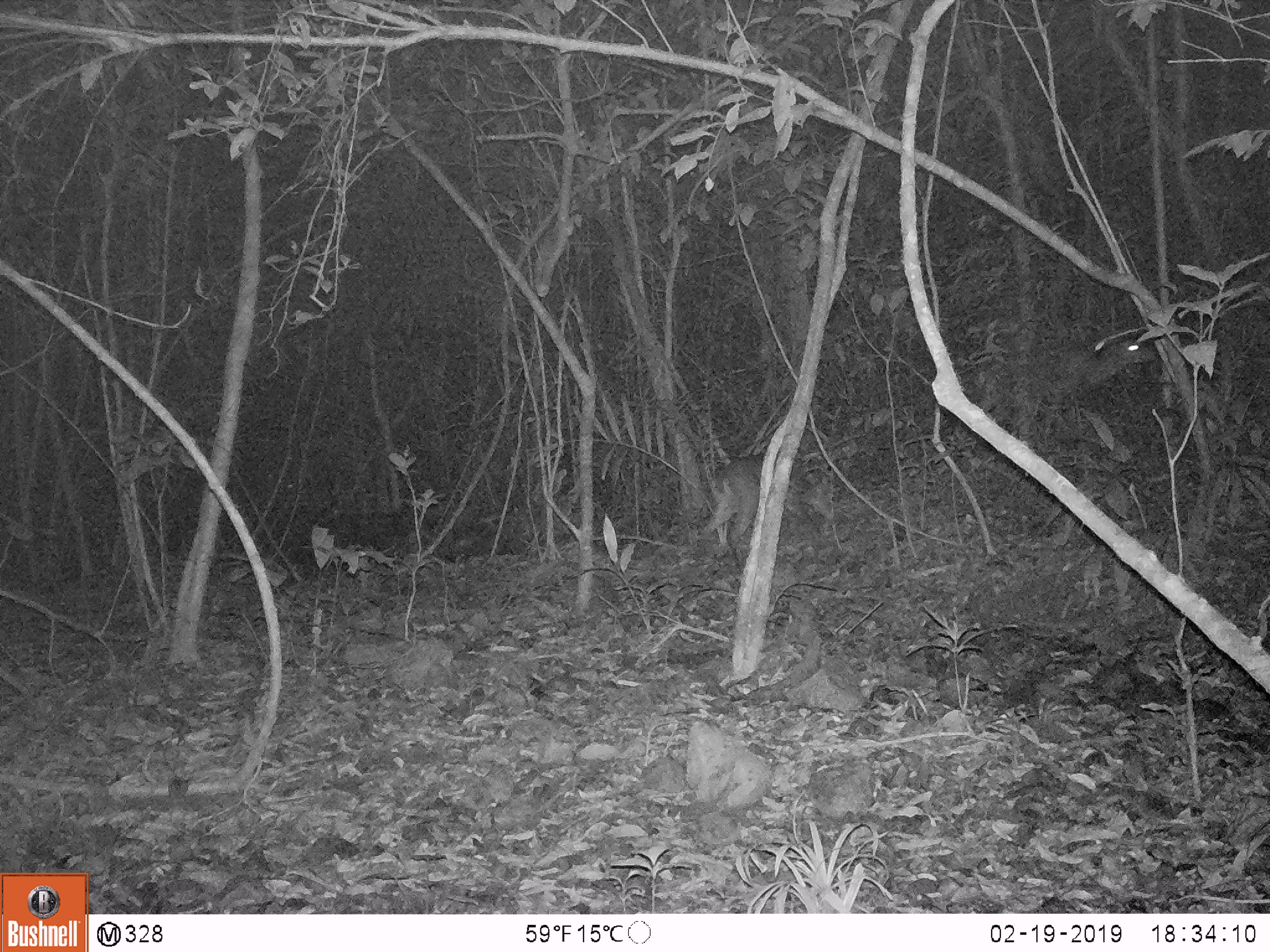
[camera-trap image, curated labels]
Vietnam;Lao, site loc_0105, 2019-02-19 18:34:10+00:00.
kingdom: Animalia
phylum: Chordata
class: Mammalia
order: Artiodactyla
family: Cervidae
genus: Muntiacus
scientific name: Muntiacus vuquangensis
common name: large-antlered muntjac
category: large antlered muntjac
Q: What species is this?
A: Large antlered muntjac (large-antlered muntjac) (Muntiacus vuquangensis).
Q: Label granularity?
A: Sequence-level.